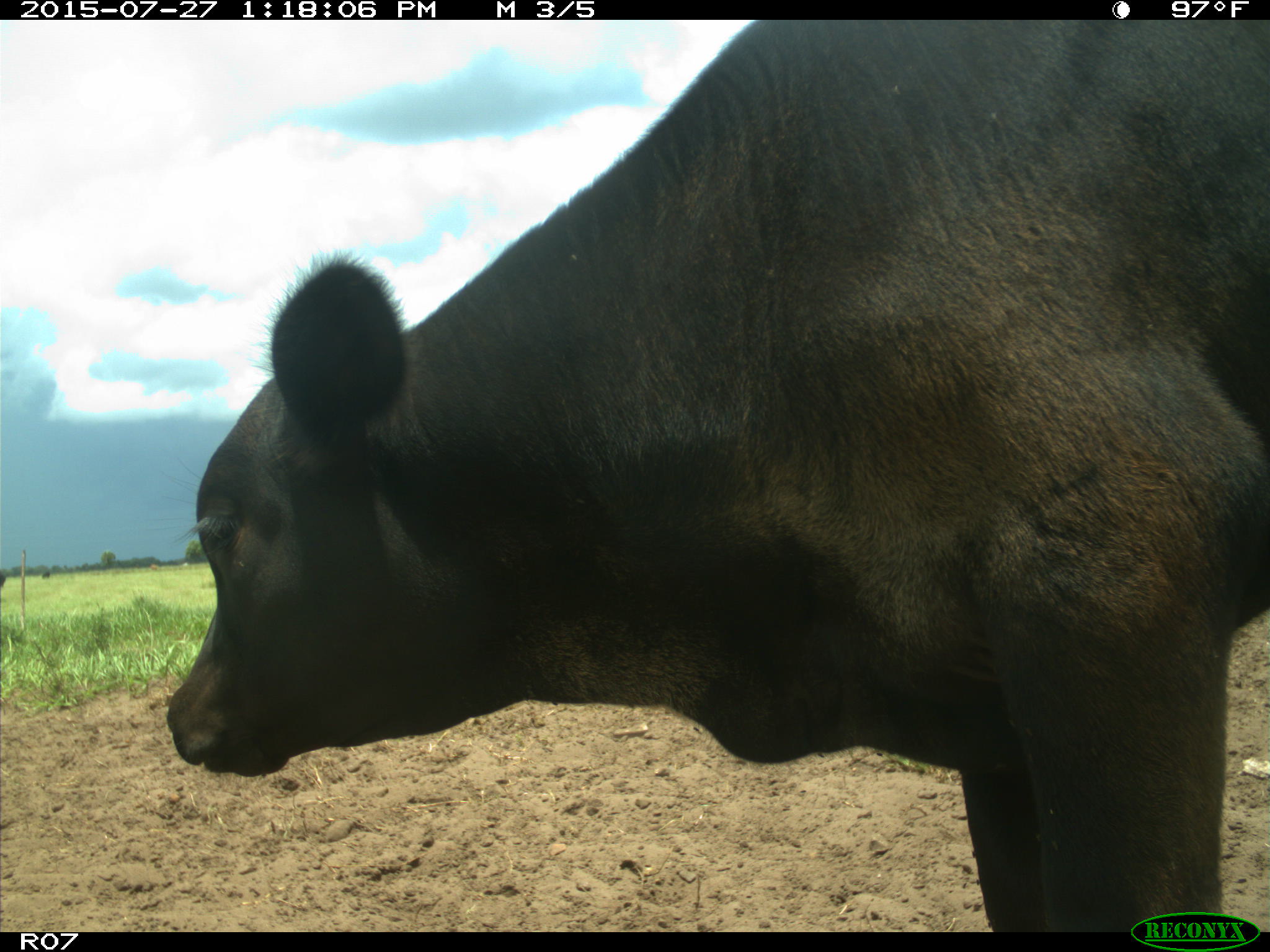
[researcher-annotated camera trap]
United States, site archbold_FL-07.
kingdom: Animalia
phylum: Chordata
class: Mammalia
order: Artiodactyla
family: Bovidae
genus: Bos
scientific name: Bos taurus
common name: domestic cow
Bos taurus (domestic cow).